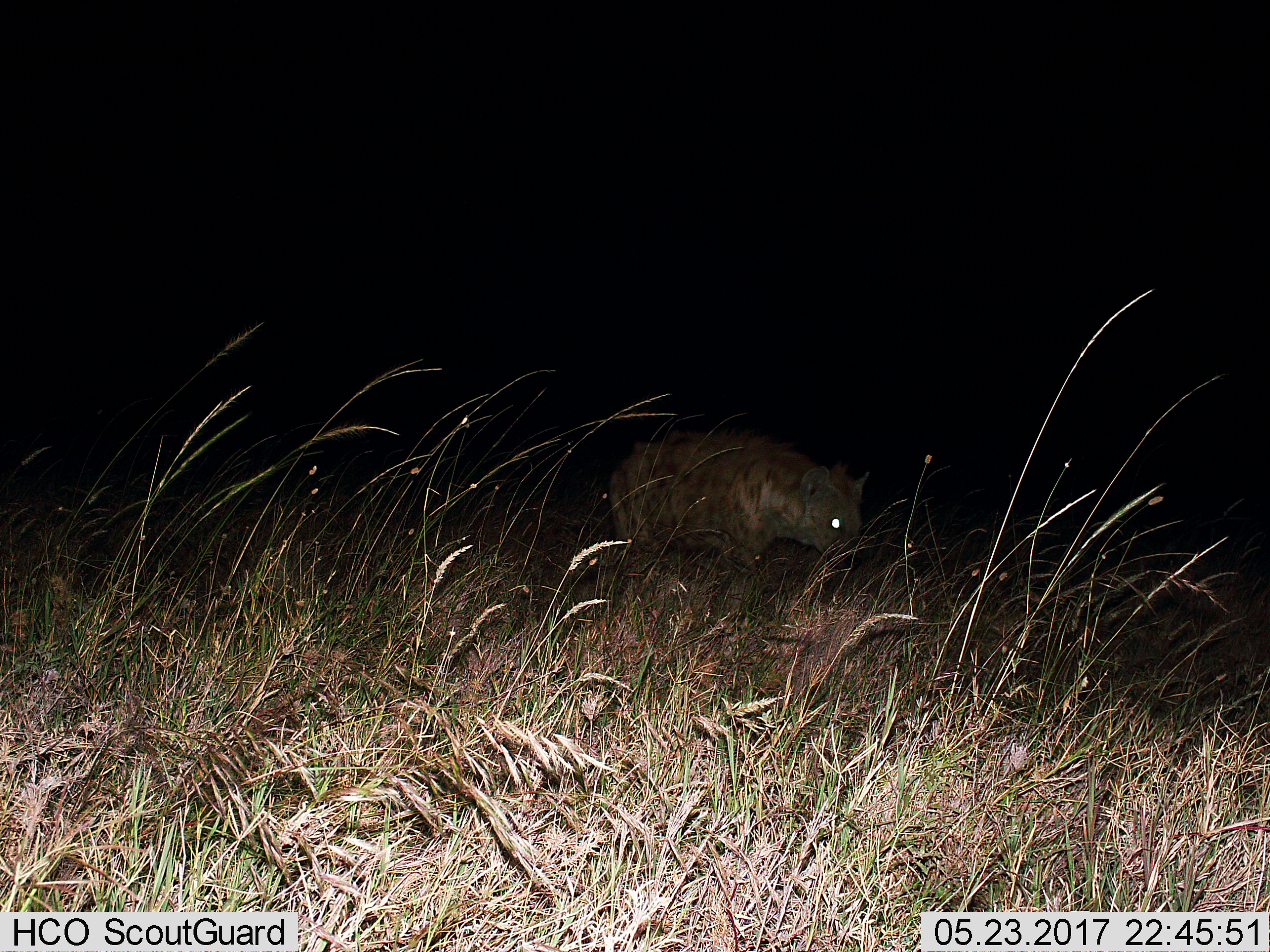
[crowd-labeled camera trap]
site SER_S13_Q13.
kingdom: Animalia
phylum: Chordata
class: Mammalia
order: Carnivora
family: Hyaenidae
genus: Crocuta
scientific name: Crocuta crocuta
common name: spotted hyena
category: hyenaspotted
Hyenaspotted (spotted hyena) (Crocuta crocuta), count 1. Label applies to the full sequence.